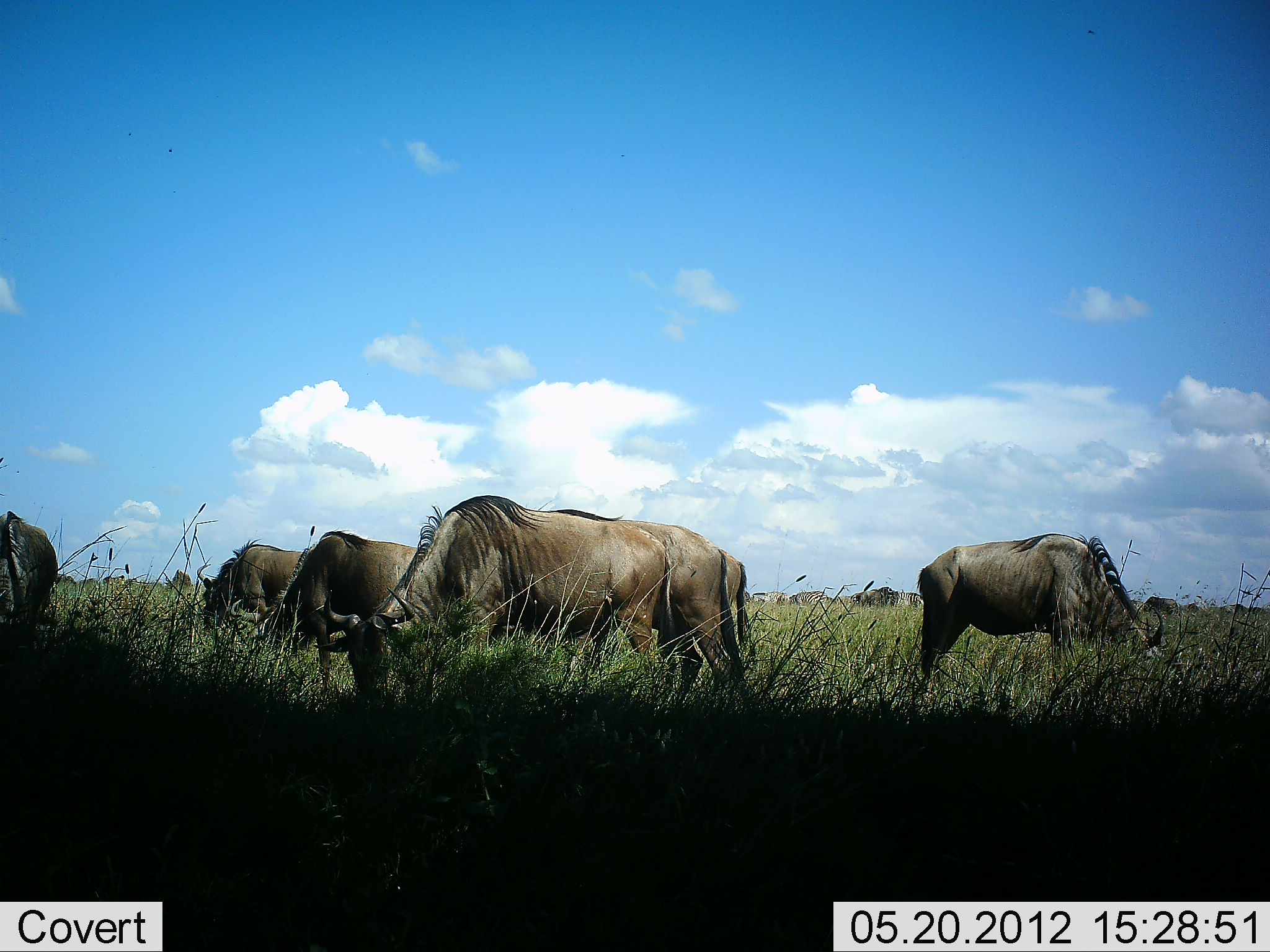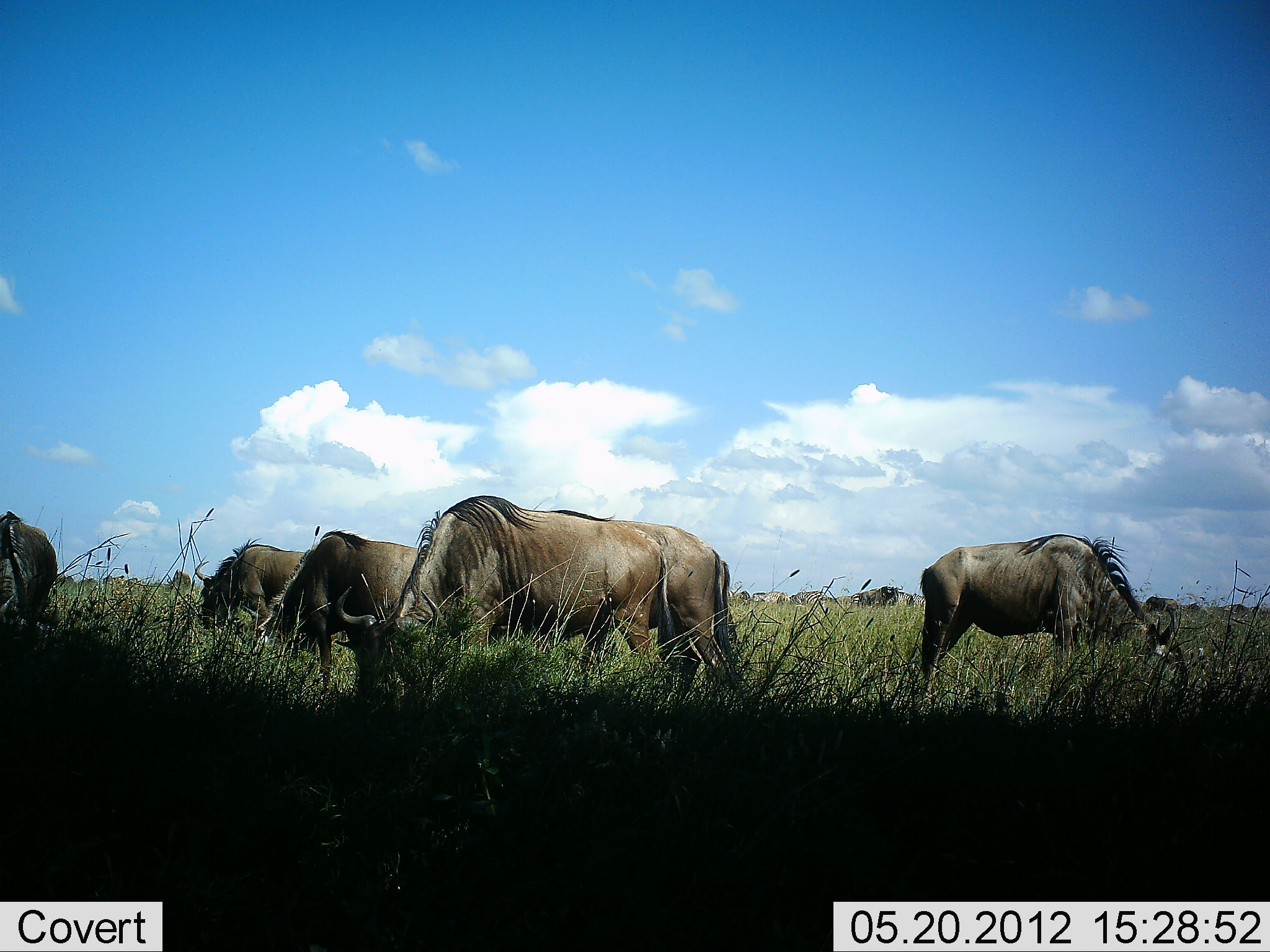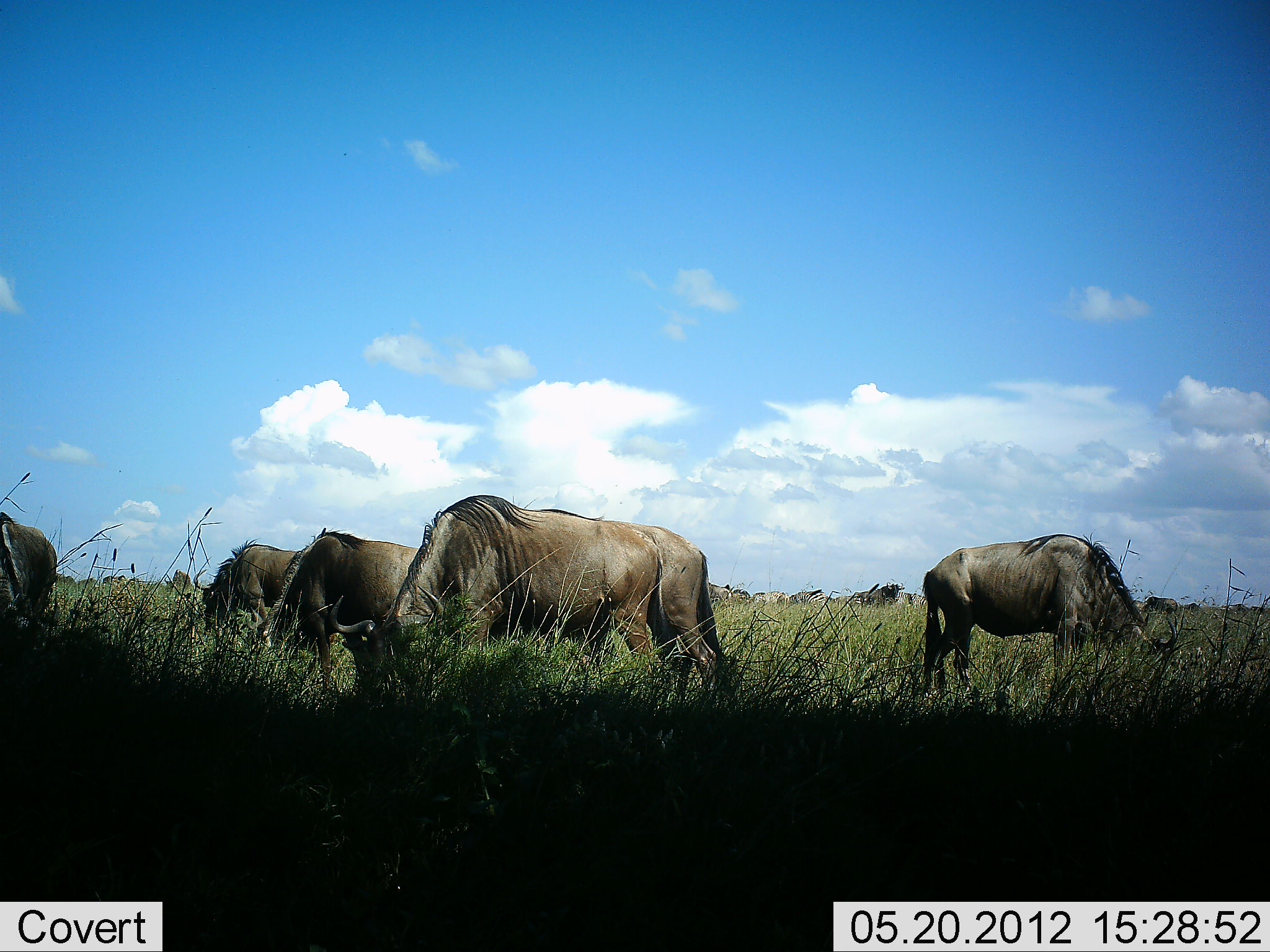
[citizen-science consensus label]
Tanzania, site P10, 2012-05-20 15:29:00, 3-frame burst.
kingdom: Animalia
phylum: Chordata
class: Mammalia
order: Artiodactyla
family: Bovidae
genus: Connochaetes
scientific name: Connochaetes taurinus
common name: blue wildebeest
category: wildebeest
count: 11-50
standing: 30%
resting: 0%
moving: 0%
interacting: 0%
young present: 0%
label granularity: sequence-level